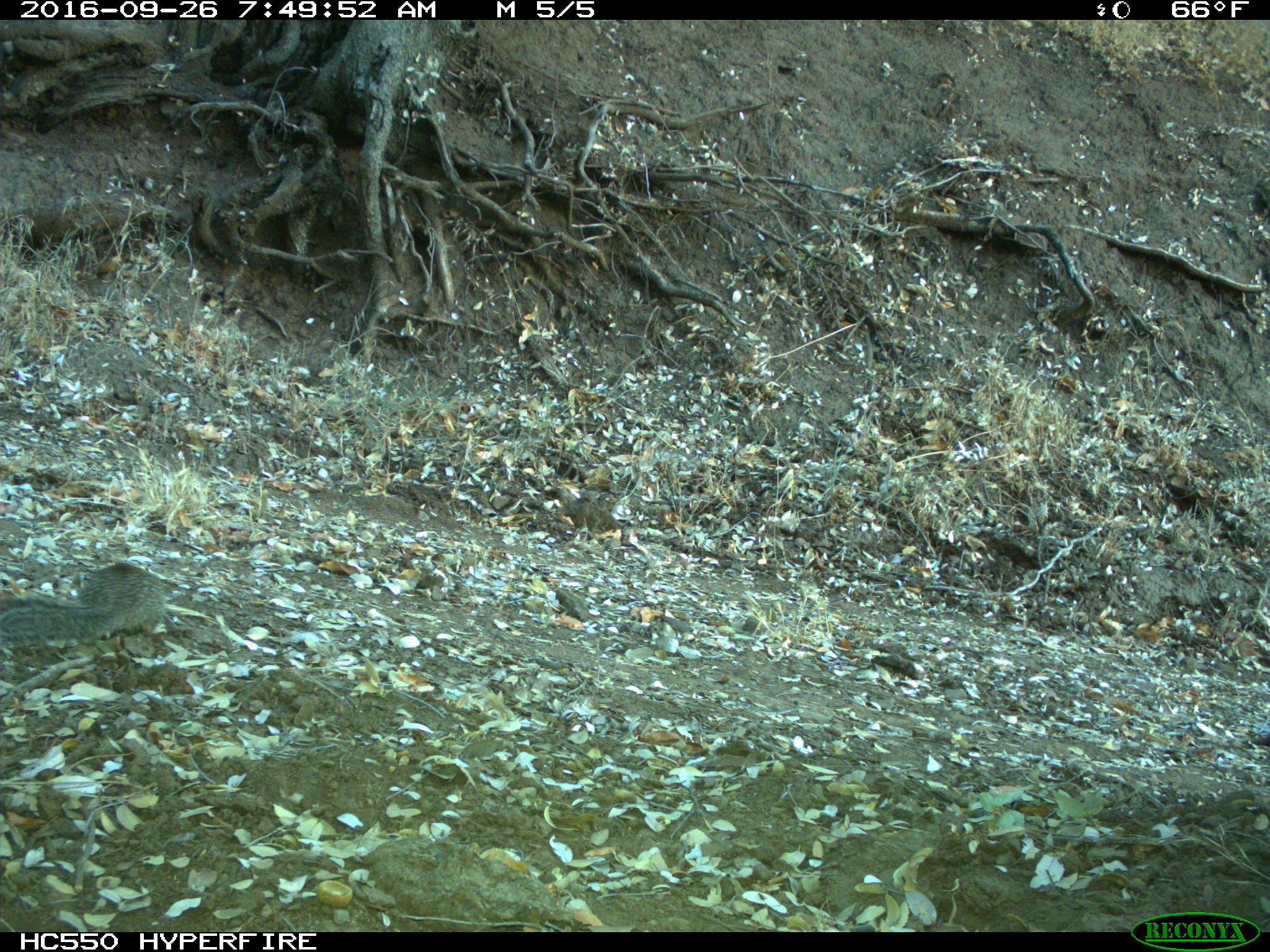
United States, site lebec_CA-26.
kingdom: Animalia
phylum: Chordata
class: Mammalia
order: Rodentia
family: Sciuridae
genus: Otospermophilus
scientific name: Otospermophilus beecheyi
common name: california ground squirrel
Otospermophilus beecheyi (california ground squirrel).